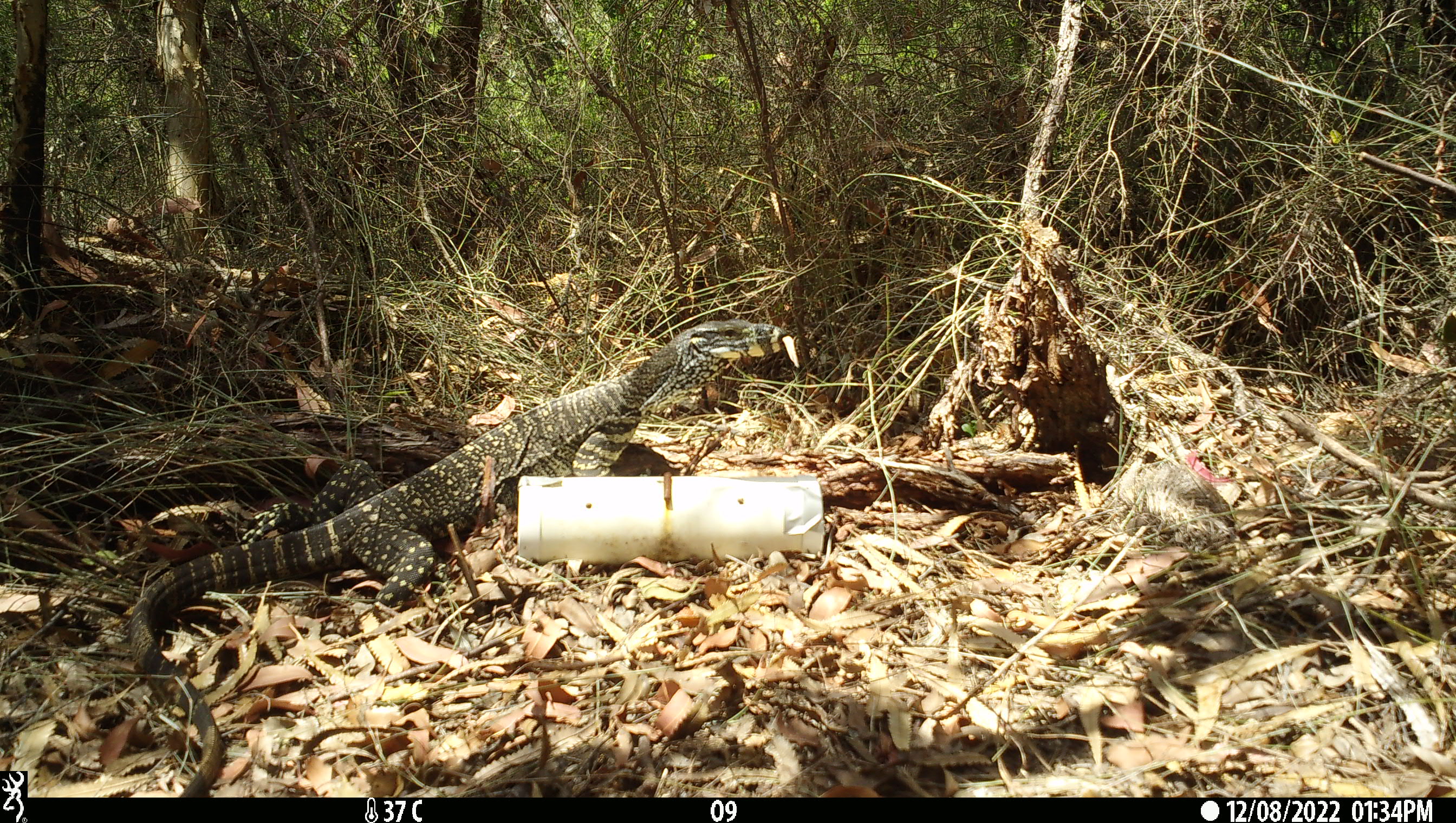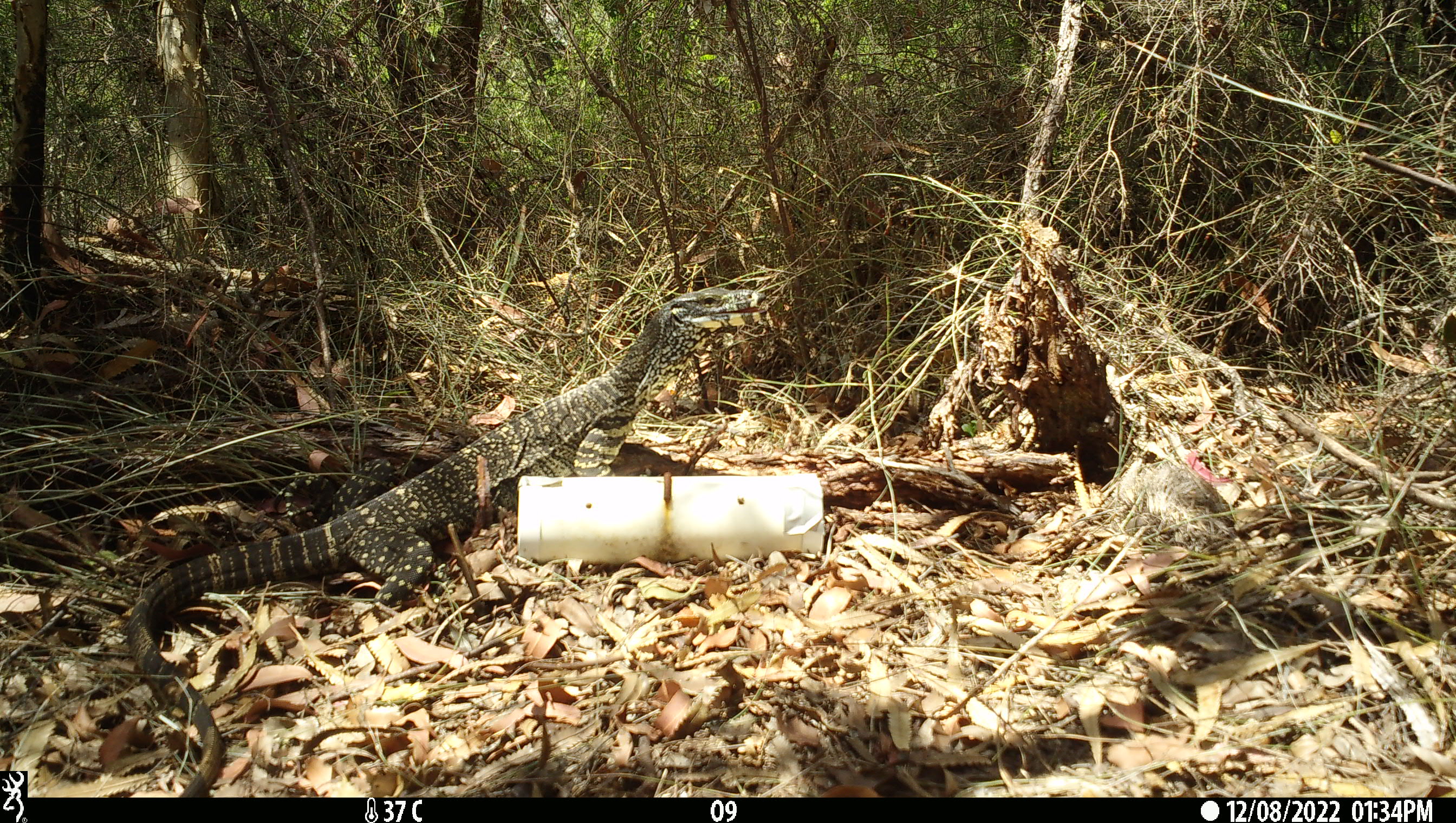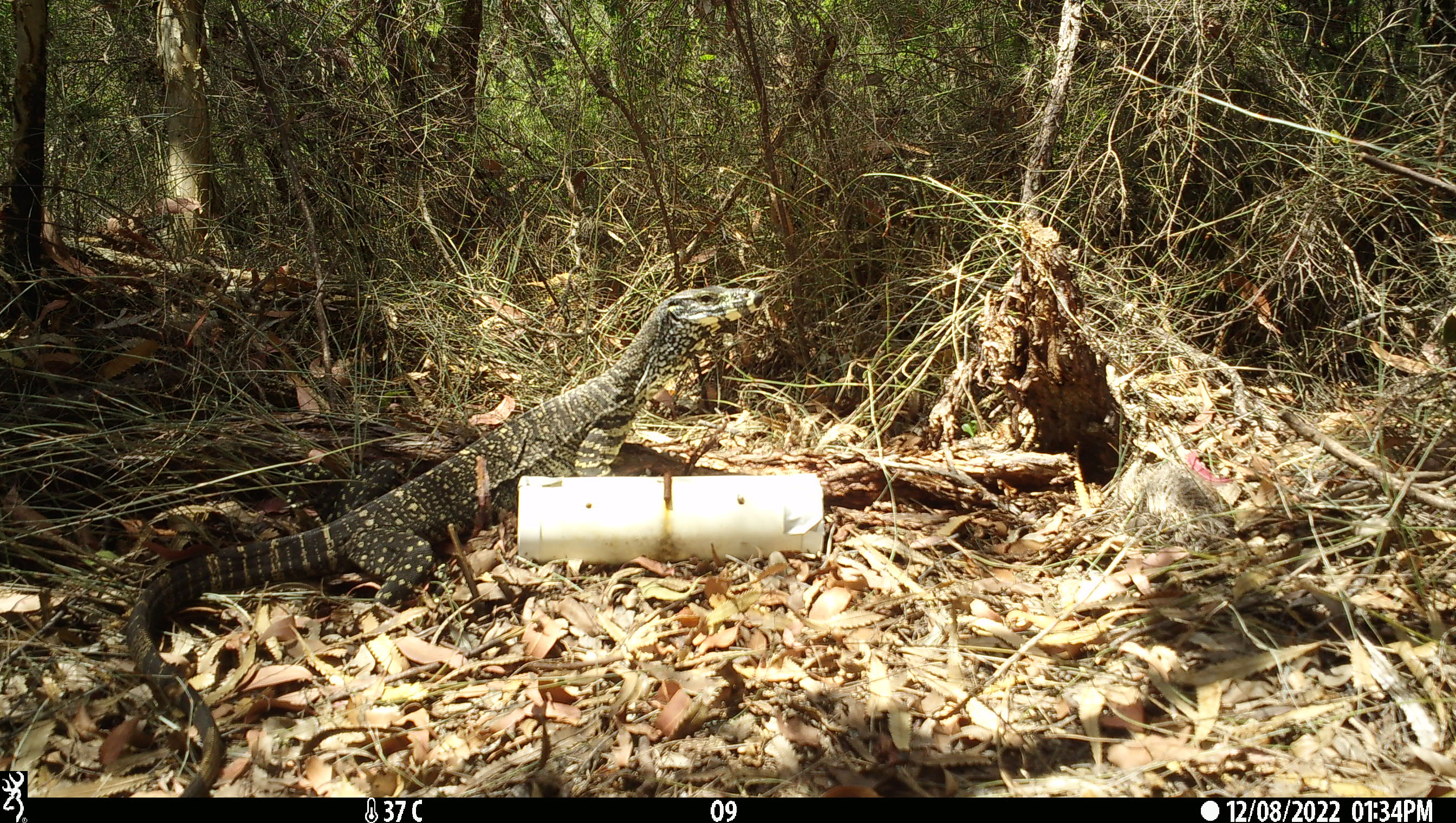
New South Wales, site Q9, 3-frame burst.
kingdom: Animalia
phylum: Chordata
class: Reptilia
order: Squamata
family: Varanidae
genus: Varanus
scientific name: Varanus varius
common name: lace monitor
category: goanna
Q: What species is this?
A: Goanna (lace monitor) (Varanus varius).